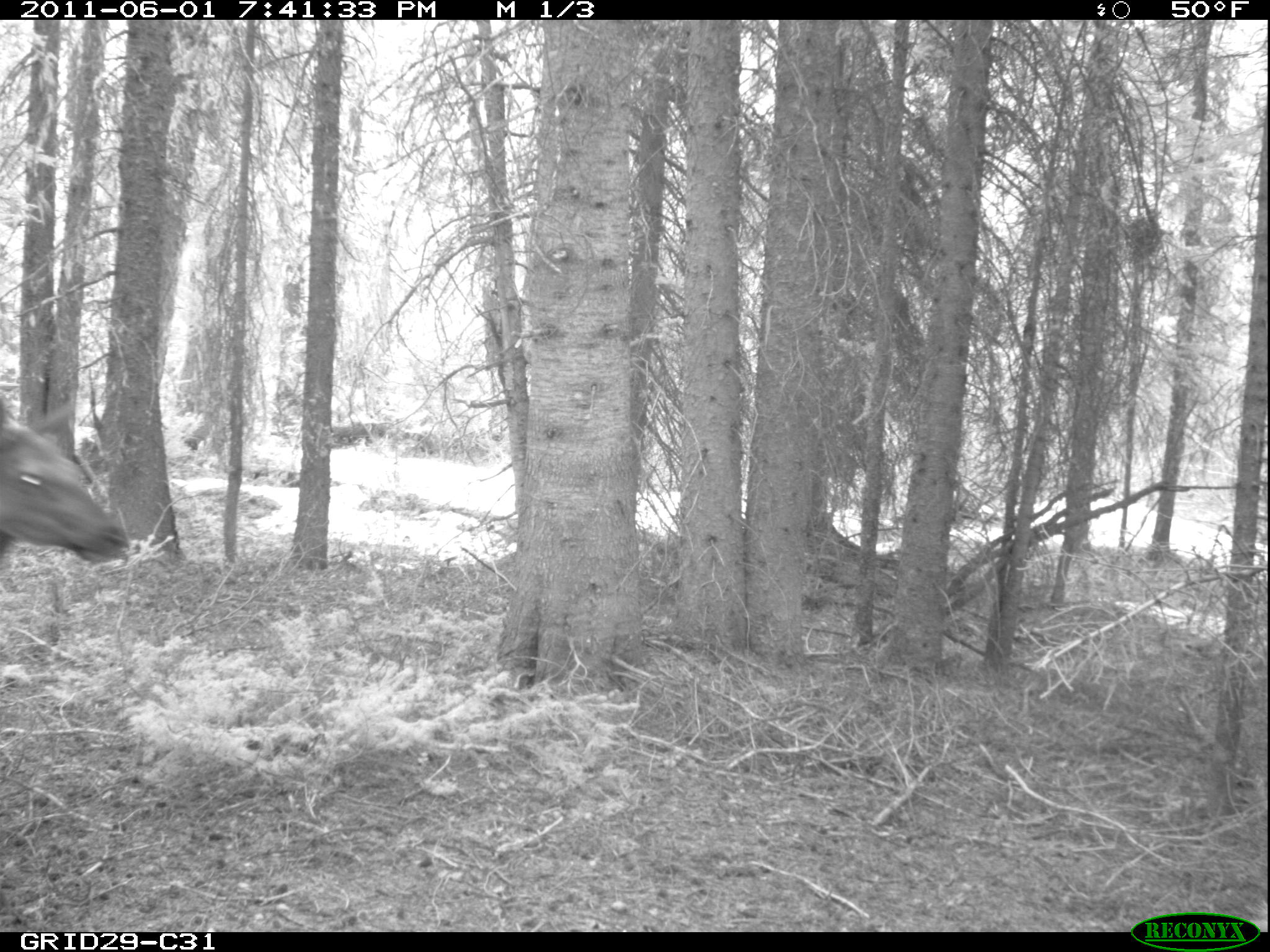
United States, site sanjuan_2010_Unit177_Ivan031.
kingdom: Animalia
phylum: Chordata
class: Mammalia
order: Artiodactyla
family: Cervidae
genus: Cervus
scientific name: Cervus elaphus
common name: red deer